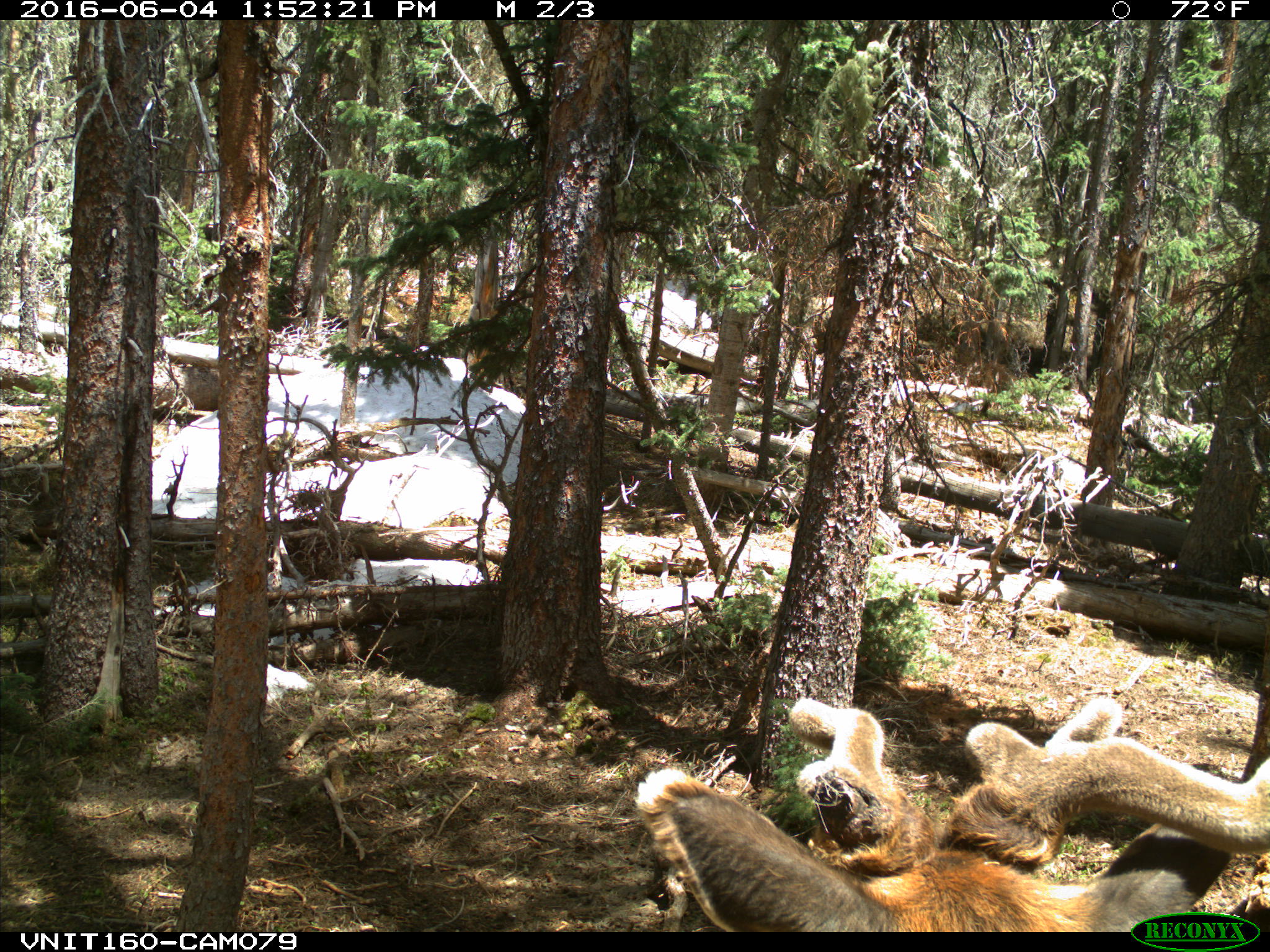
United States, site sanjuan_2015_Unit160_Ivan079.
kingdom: Animalia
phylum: Chordata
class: Mammalia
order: Artiodactyla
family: Cervidae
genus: Cervus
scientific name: Cervus elaphus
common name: red deer